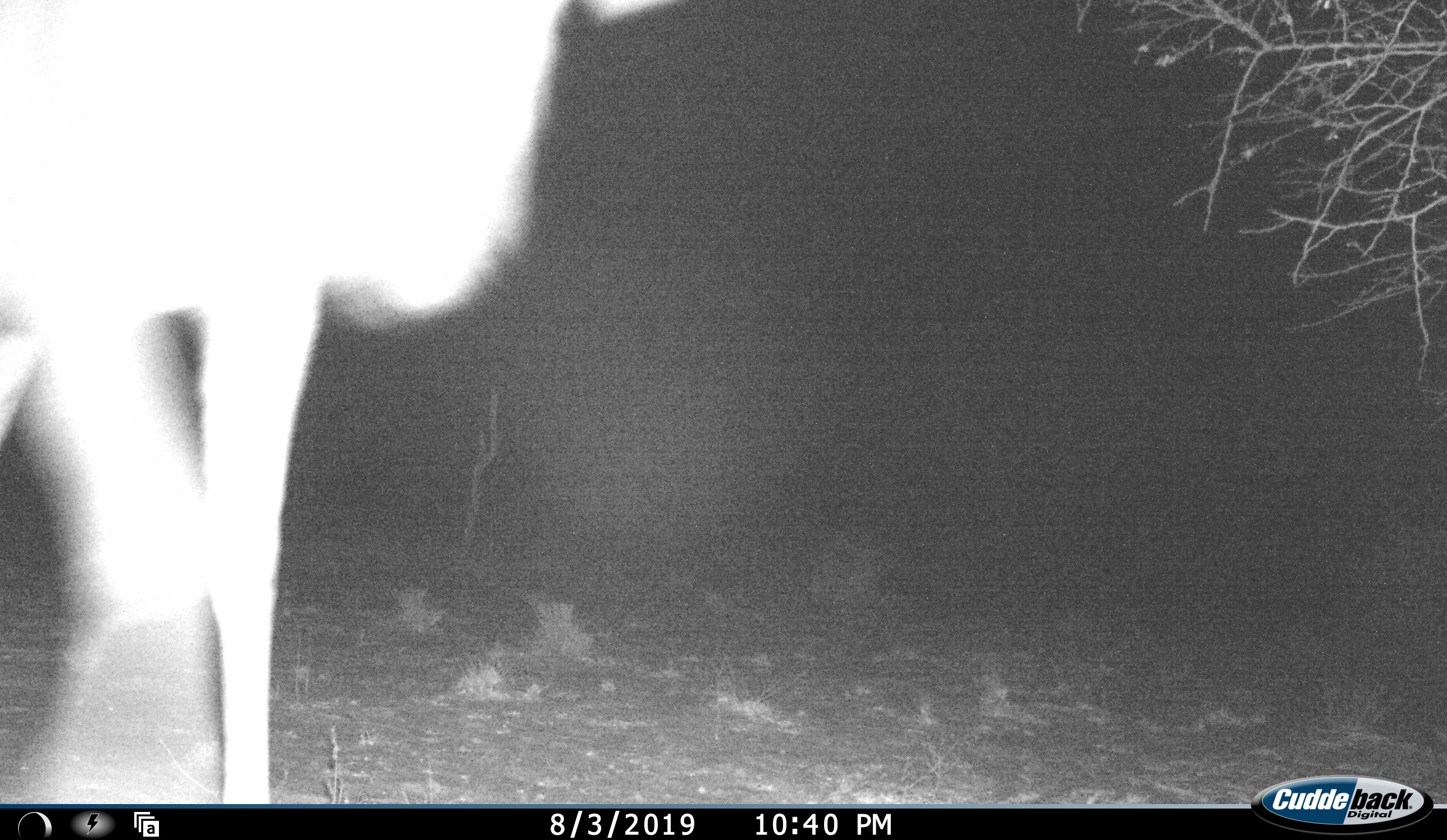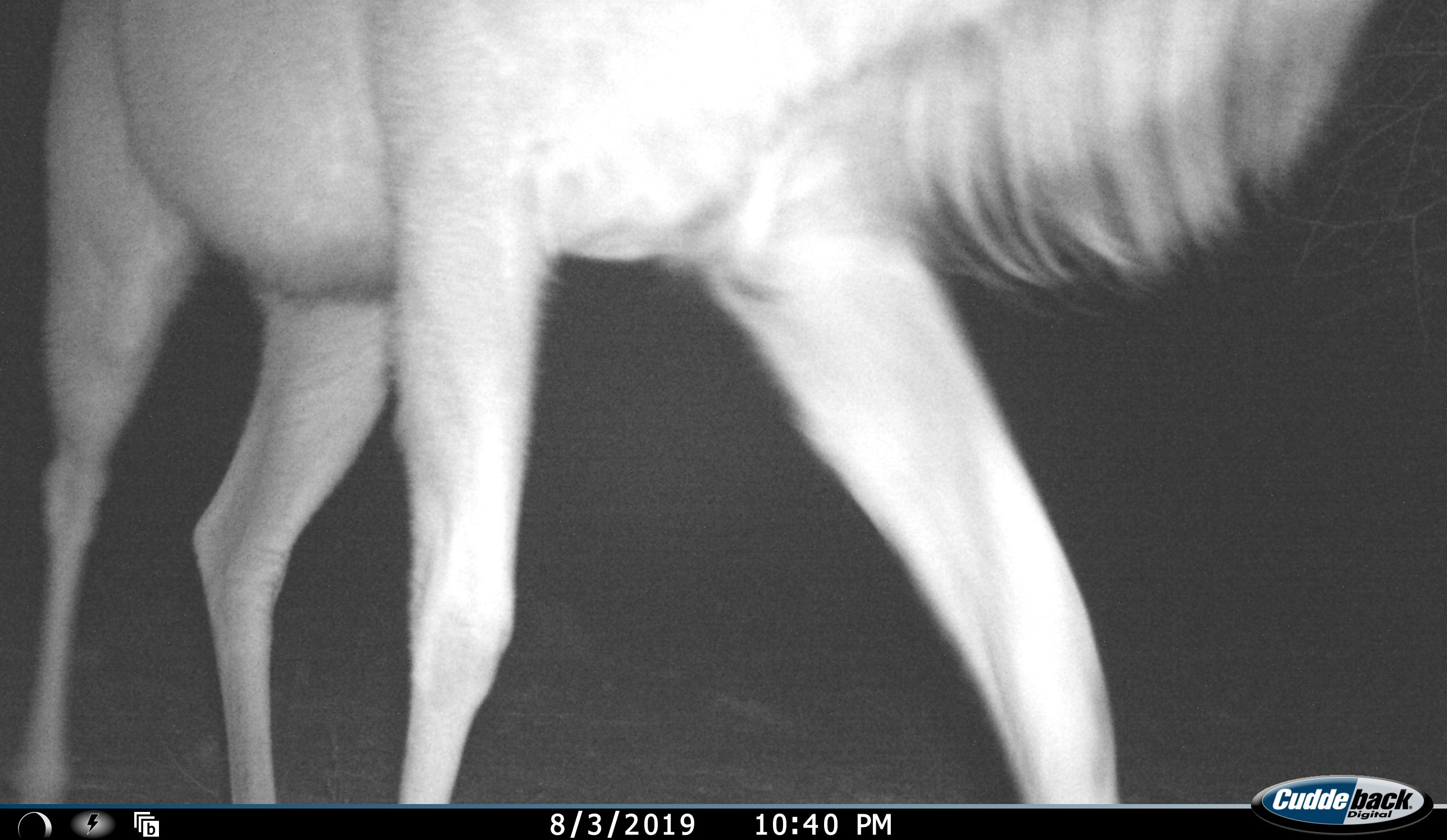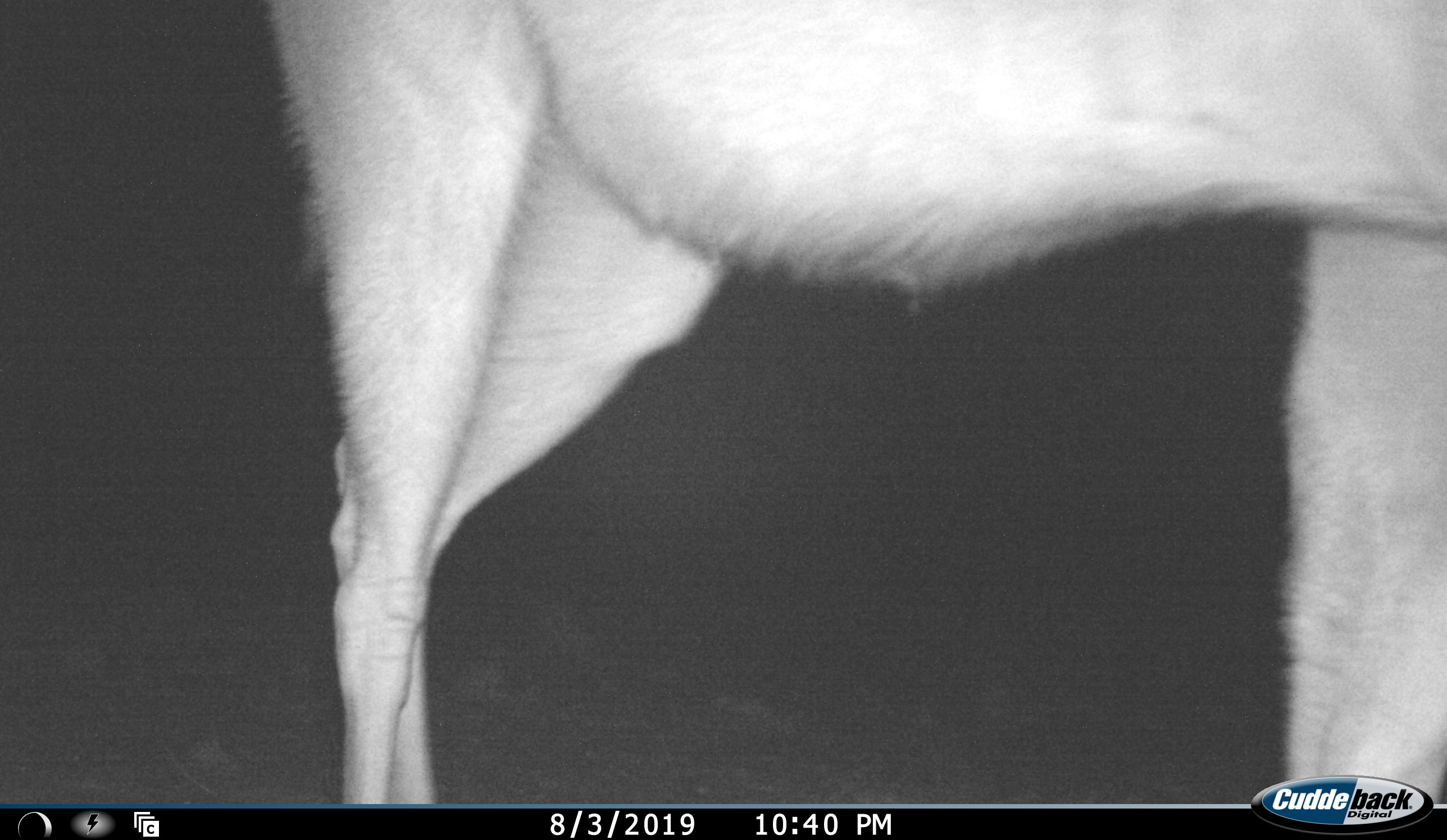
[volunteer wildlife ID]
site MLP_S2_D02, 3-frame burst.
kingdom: Animalia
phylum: Chordata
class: Mammalia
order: Artiodactyla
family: Bovidae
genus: Connochaetes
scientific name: Connochaetes taurinus taurinus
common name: blue wildebeest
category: wildebeestblue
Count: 1.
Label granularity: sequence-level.